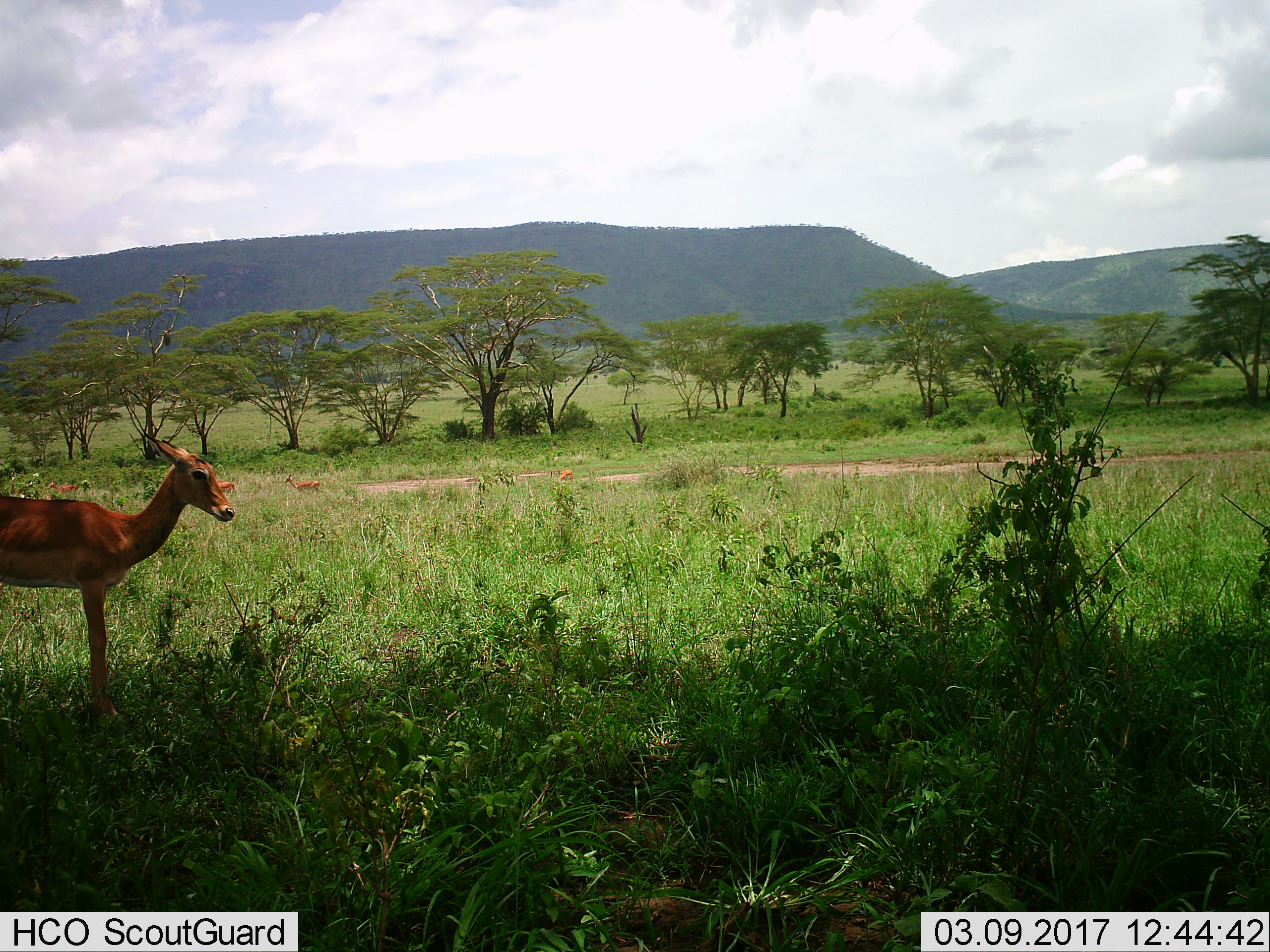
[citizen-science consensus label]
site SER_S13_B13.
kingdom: Animalia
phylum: Chordata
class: Mammalia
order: Artiodactyla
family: Bovidae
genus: Aepyceros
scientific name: Aepyceros melampus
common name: impala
Impala (Aepyceros melampus), count 3. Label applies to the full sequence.